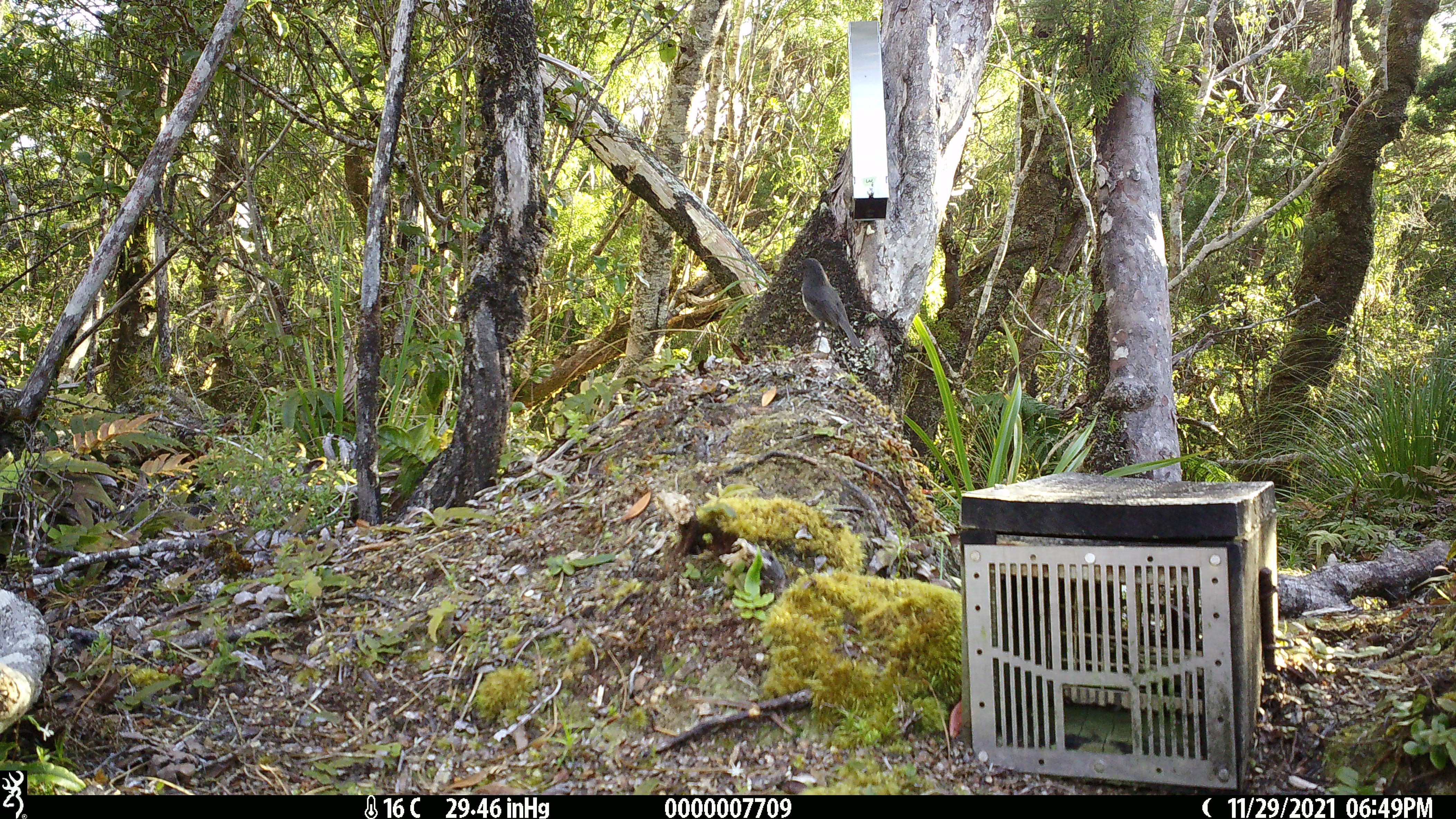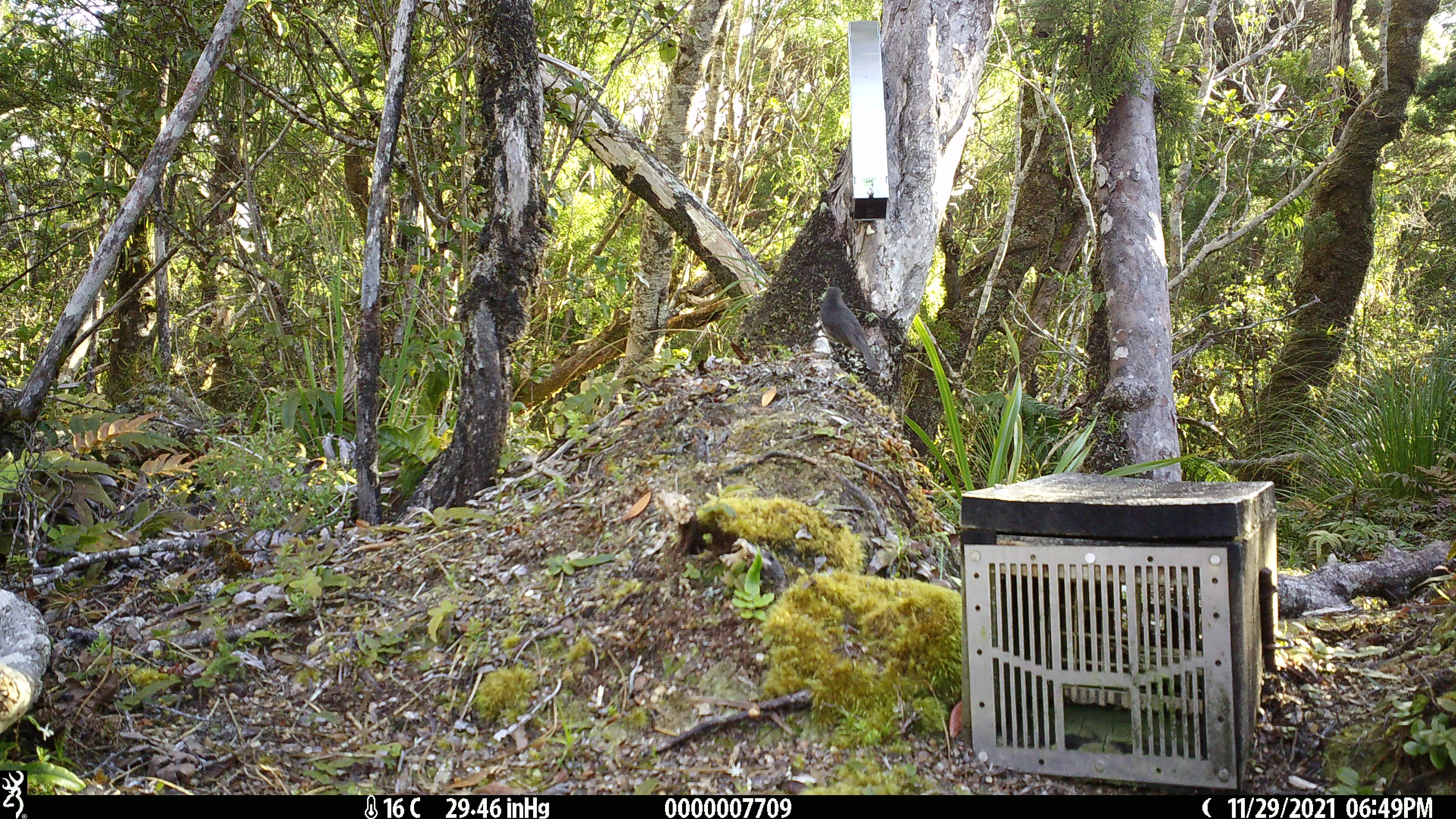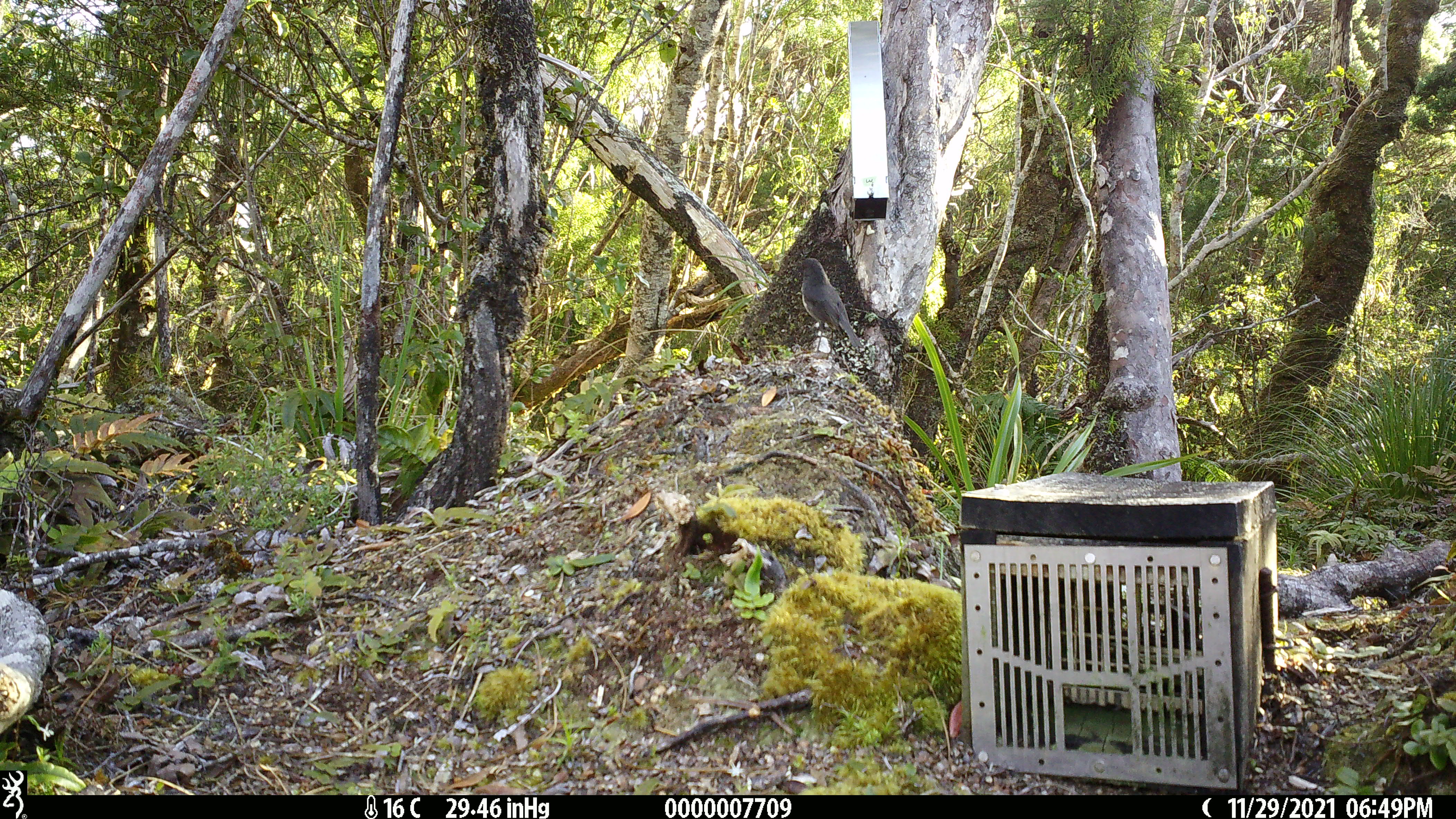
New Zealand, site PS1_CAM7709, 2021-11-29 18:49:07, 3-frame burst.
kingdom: Animalia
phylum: Chordata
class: Aves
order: Passeriformes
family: Petroicidae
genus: Petroica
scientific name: Petroica australis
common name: new zealand robin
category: robin